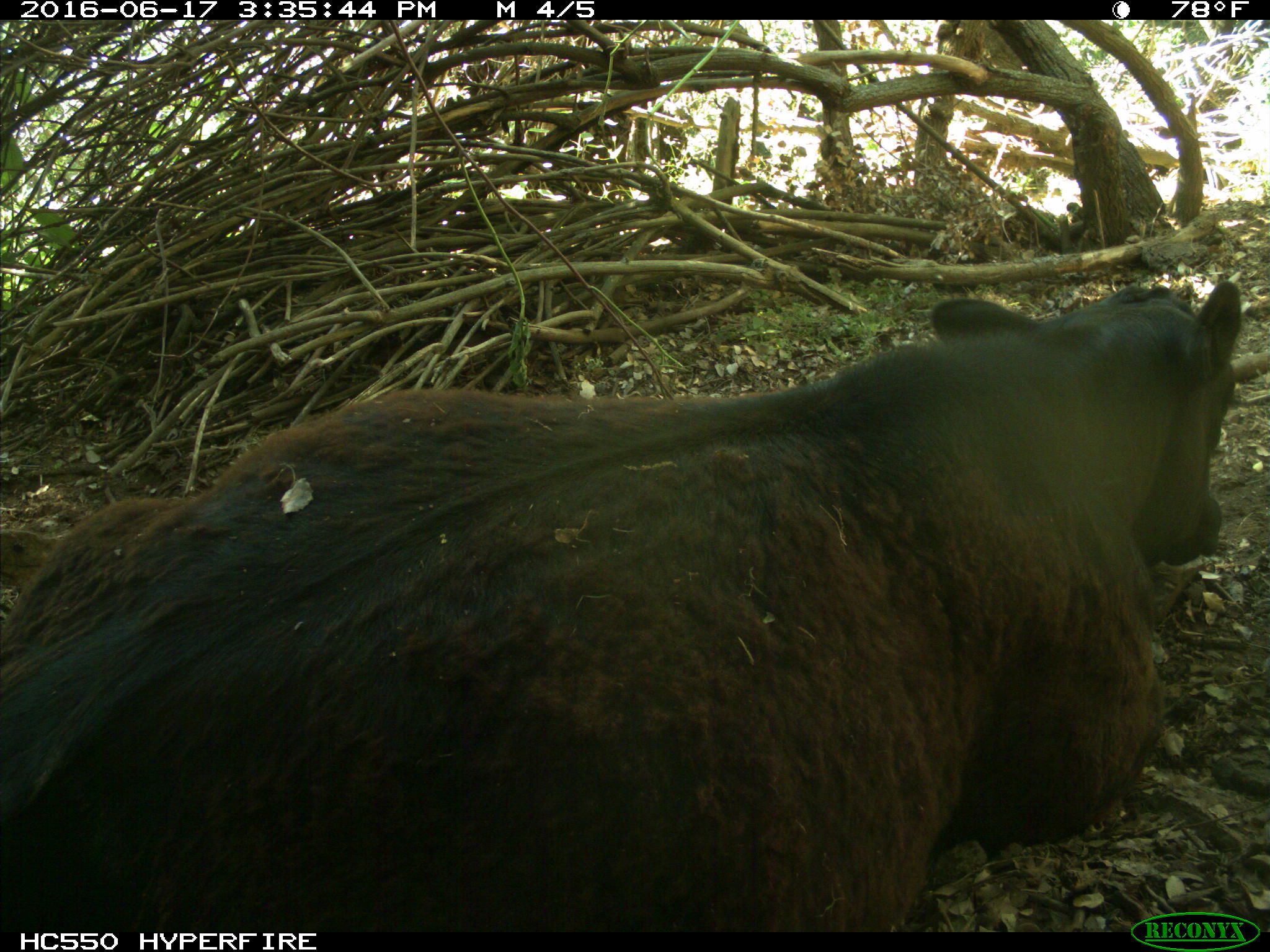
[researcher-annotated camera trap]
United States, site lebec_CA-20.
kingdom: Animalia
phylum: Chordata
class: Mammalia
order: Artiodactyla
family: Bovidae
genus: Bos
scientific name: Bos taurus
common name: domestic cow